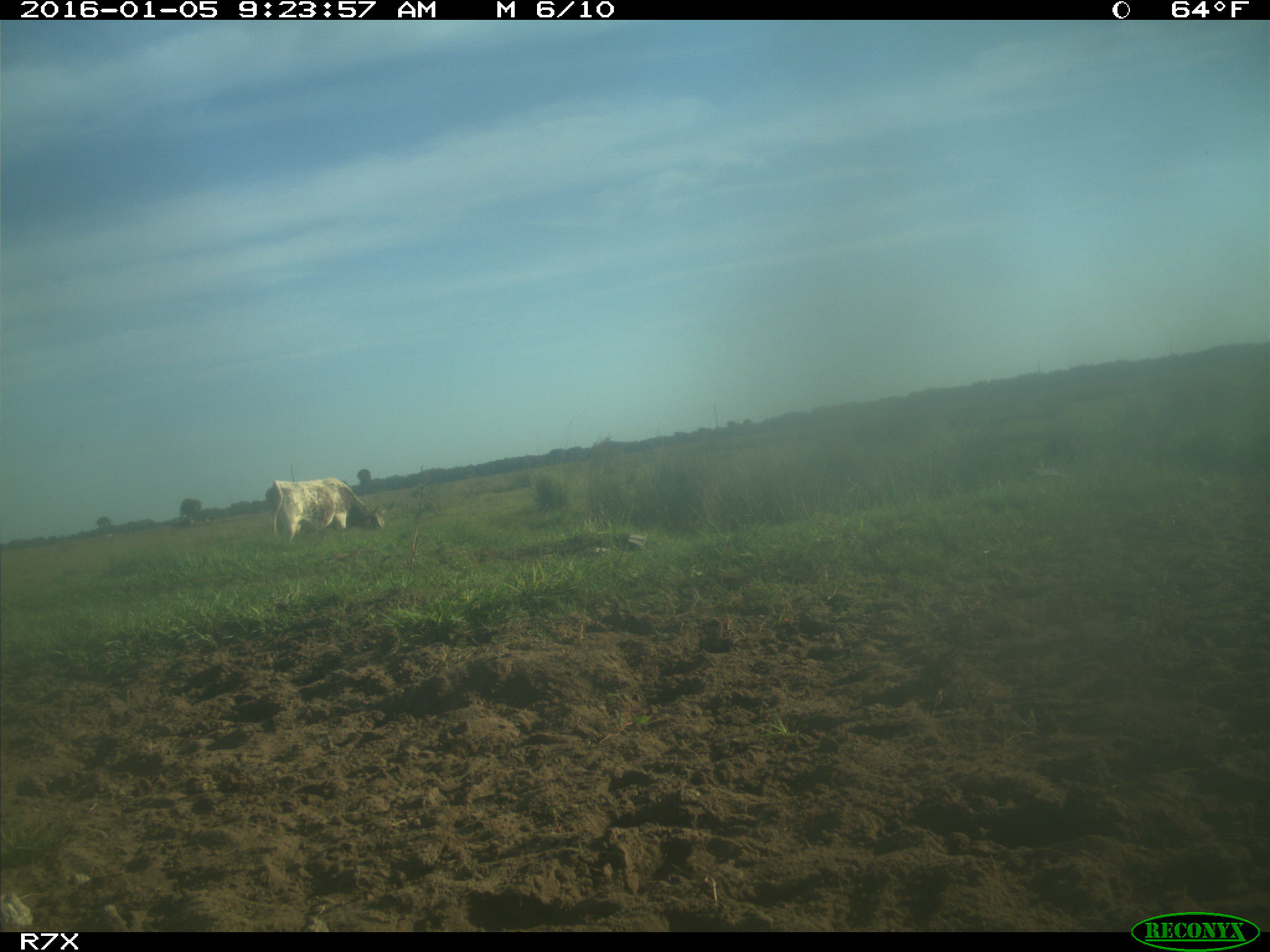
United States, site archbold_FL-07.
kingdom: Animalia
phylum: Chordata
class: Mammalia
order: Artiodactyla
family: Bovidae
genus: Bos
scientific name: Bos taurus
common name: domestic cow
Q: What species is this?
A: Bos taurus (domestic cow).